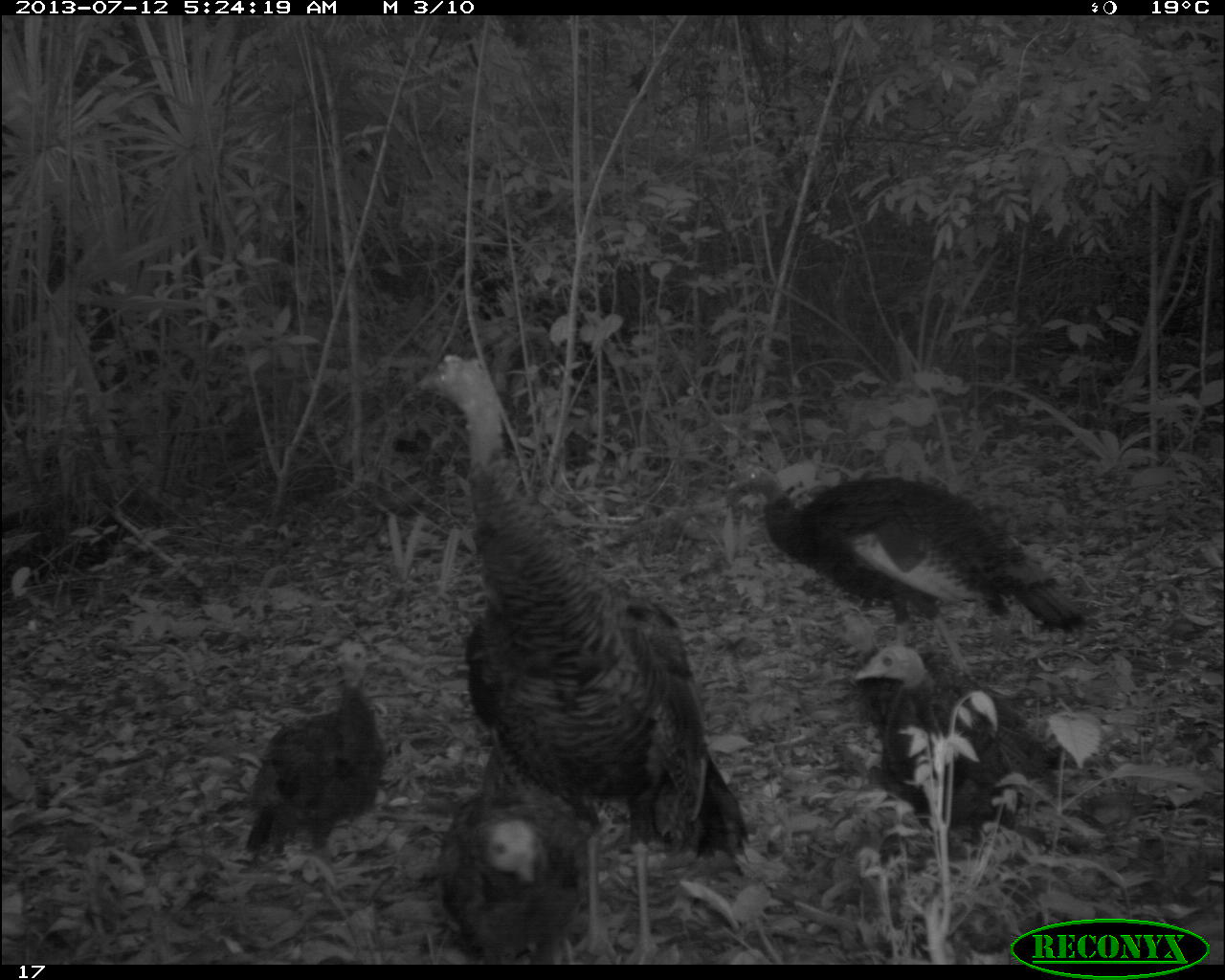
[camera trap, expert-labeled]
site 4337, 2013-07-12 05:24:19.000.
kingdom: Animalia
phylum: Chordata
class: Aves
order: Galliformes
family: Phasianidae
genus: Meleagris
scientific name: Meleagris ocellata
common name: ocellated turkey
Meleagris ocellata (ocellated turkey), count 6.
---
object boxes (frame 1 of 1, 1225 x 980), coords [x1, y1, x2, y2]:
meleagris ocellata: [414, 350, 751, 963]; [723, 454, 1098, 682]; [852, 640, 1113, 856]; [243, 636, 389, 923]; [435, 747, 593, 964]